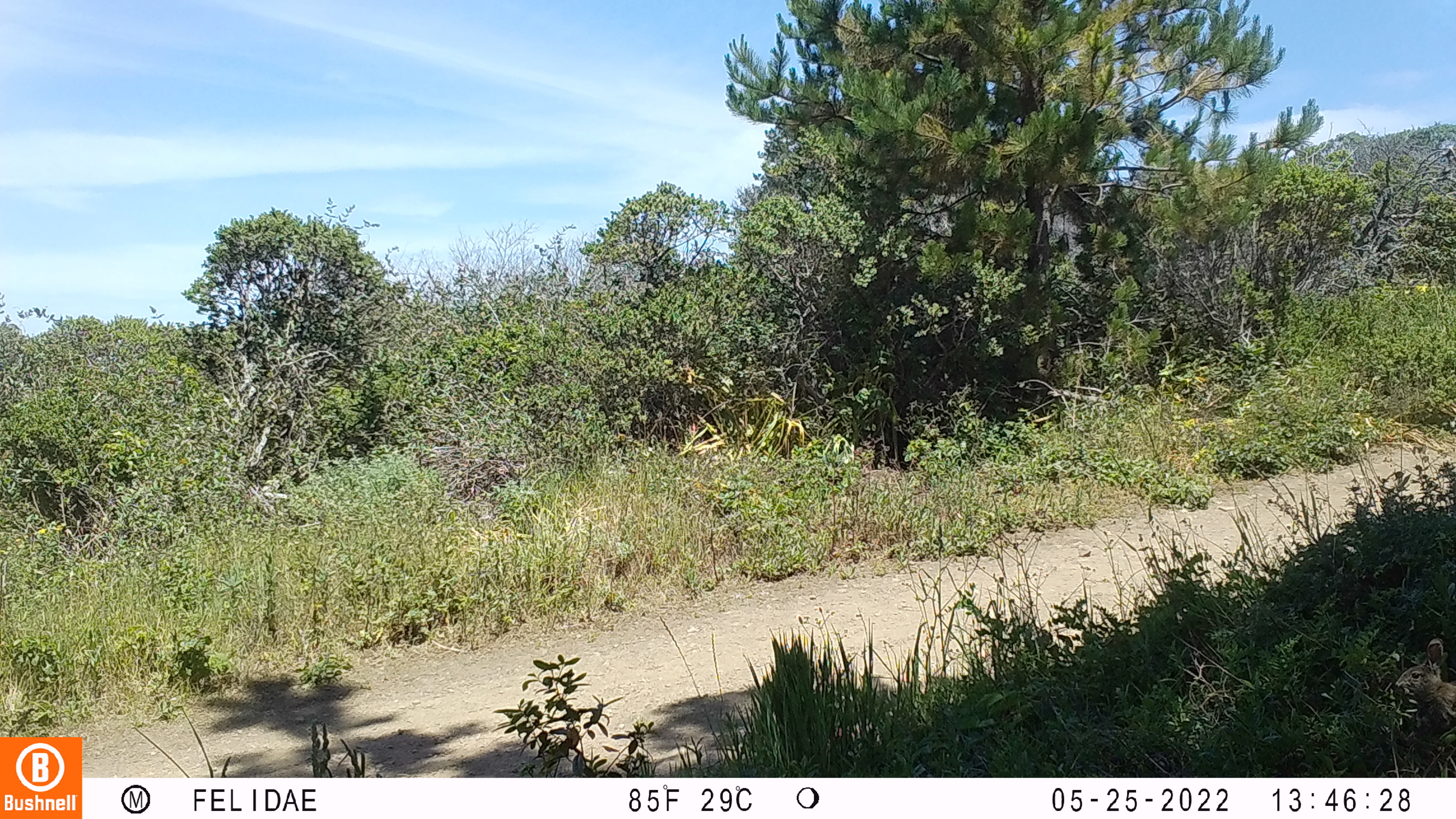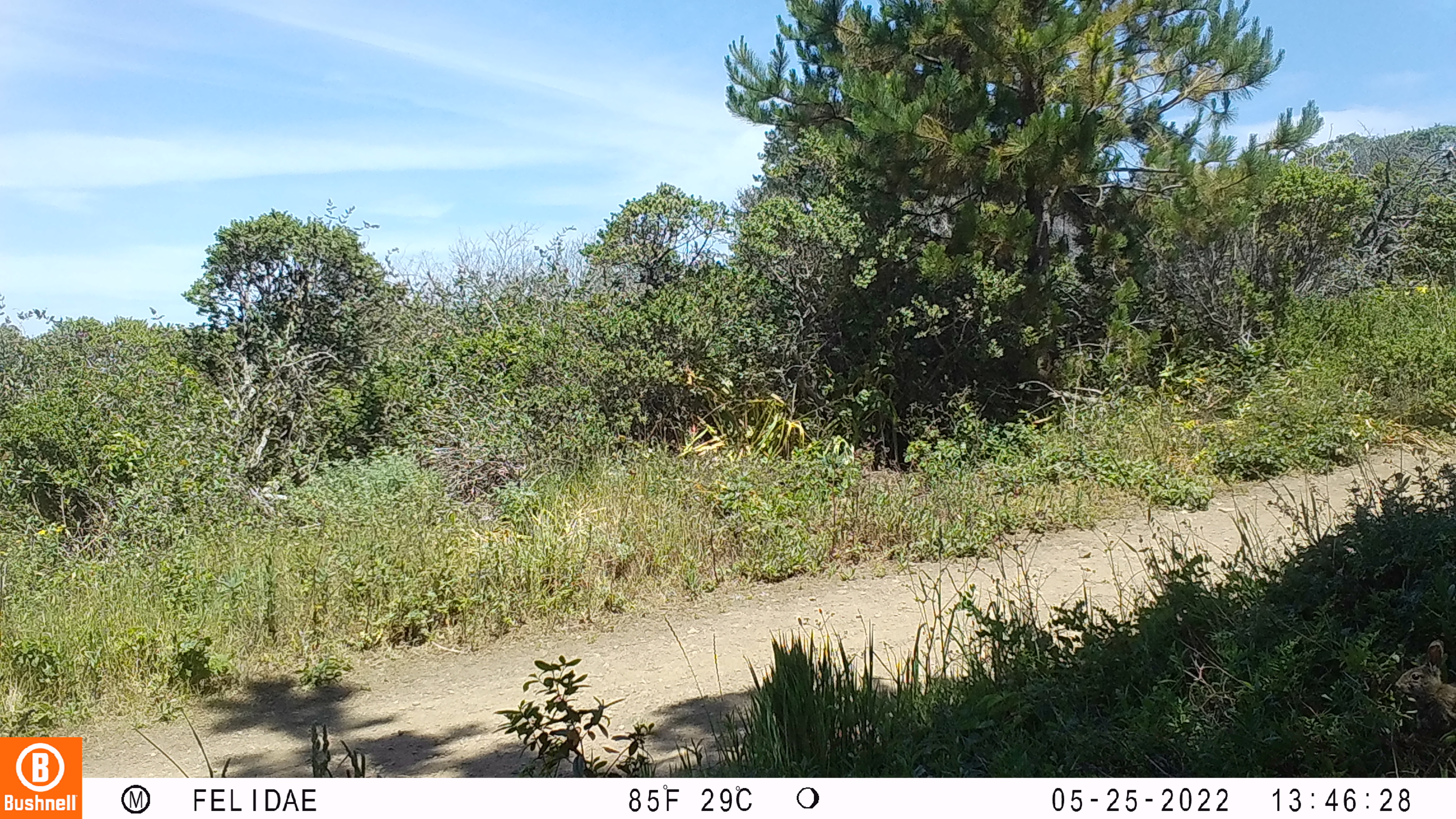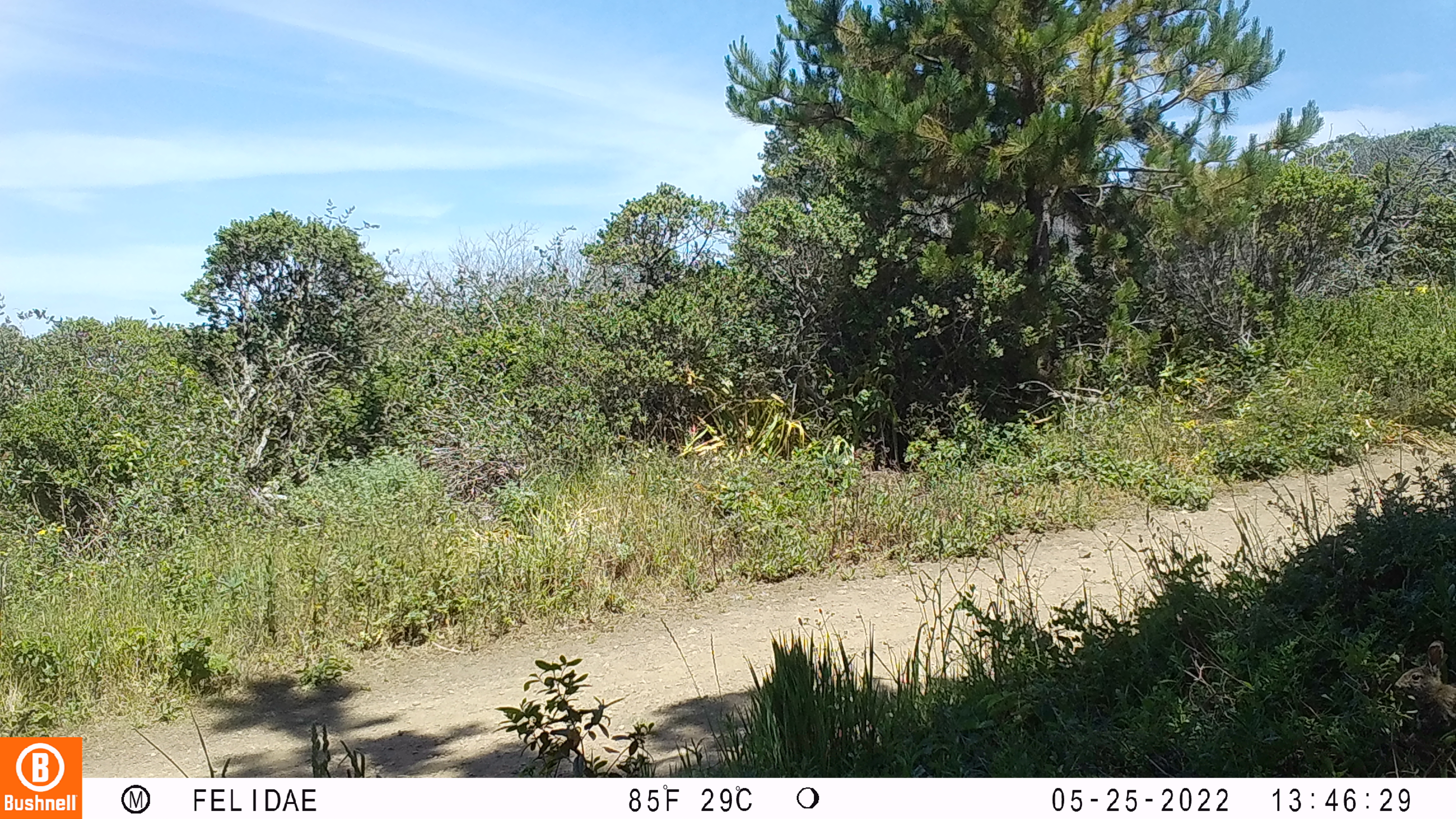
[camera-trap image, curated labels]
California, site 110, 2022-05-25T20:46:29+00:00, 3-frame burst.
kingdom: Animalia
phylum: Chordata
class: Mammalia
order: Lagomorpha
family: Leporidae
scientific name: Leporidae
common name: rabbit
Rabbit (Leporidae).